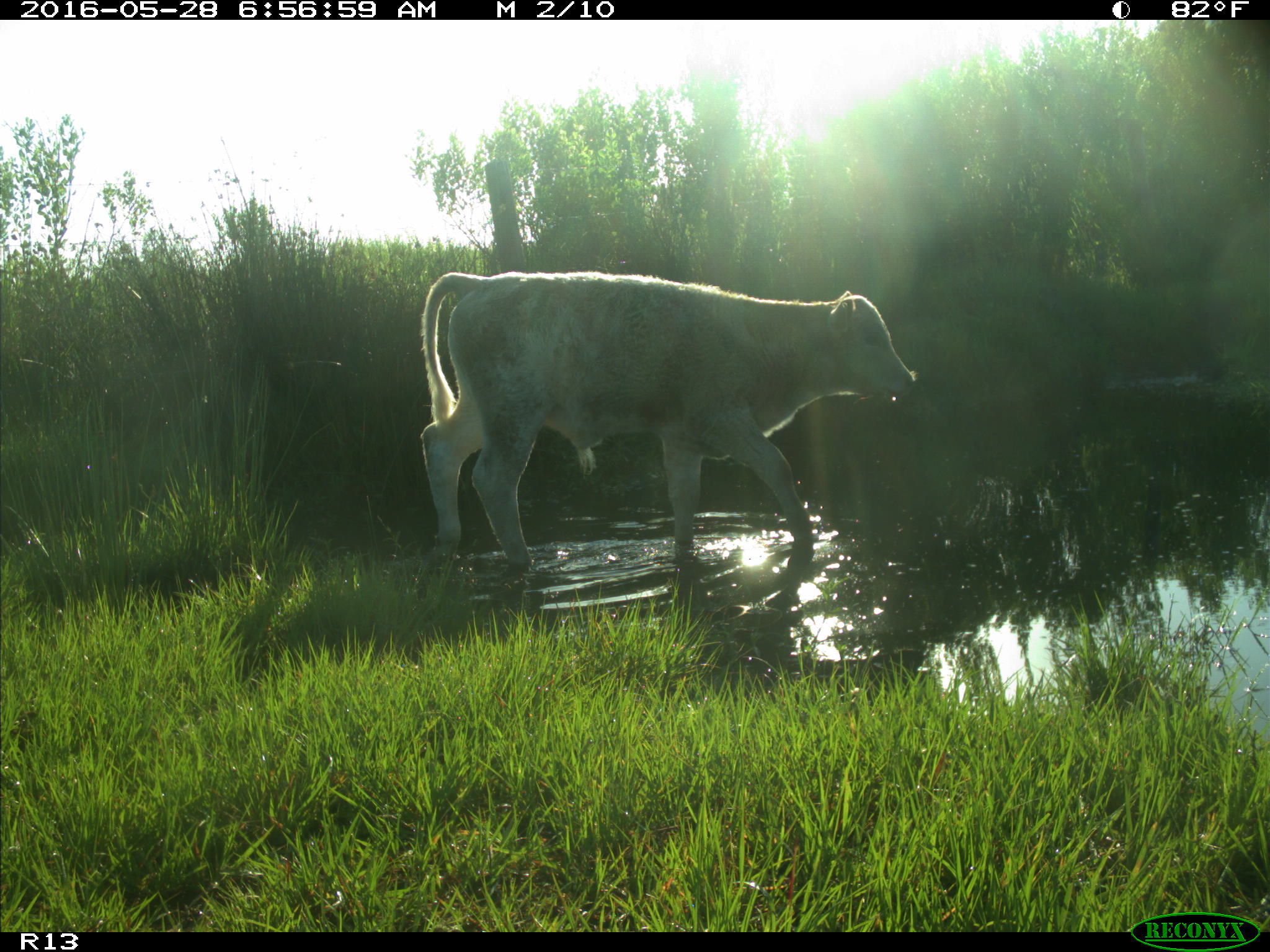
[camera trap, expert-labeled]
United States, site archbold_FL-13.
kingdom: Animalia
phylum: Chordata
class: Mammalia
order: Artiodactyla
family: Bovidae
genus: Bos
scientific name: Bos taurus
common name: domestic cow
Bos taurus (domestic cow).